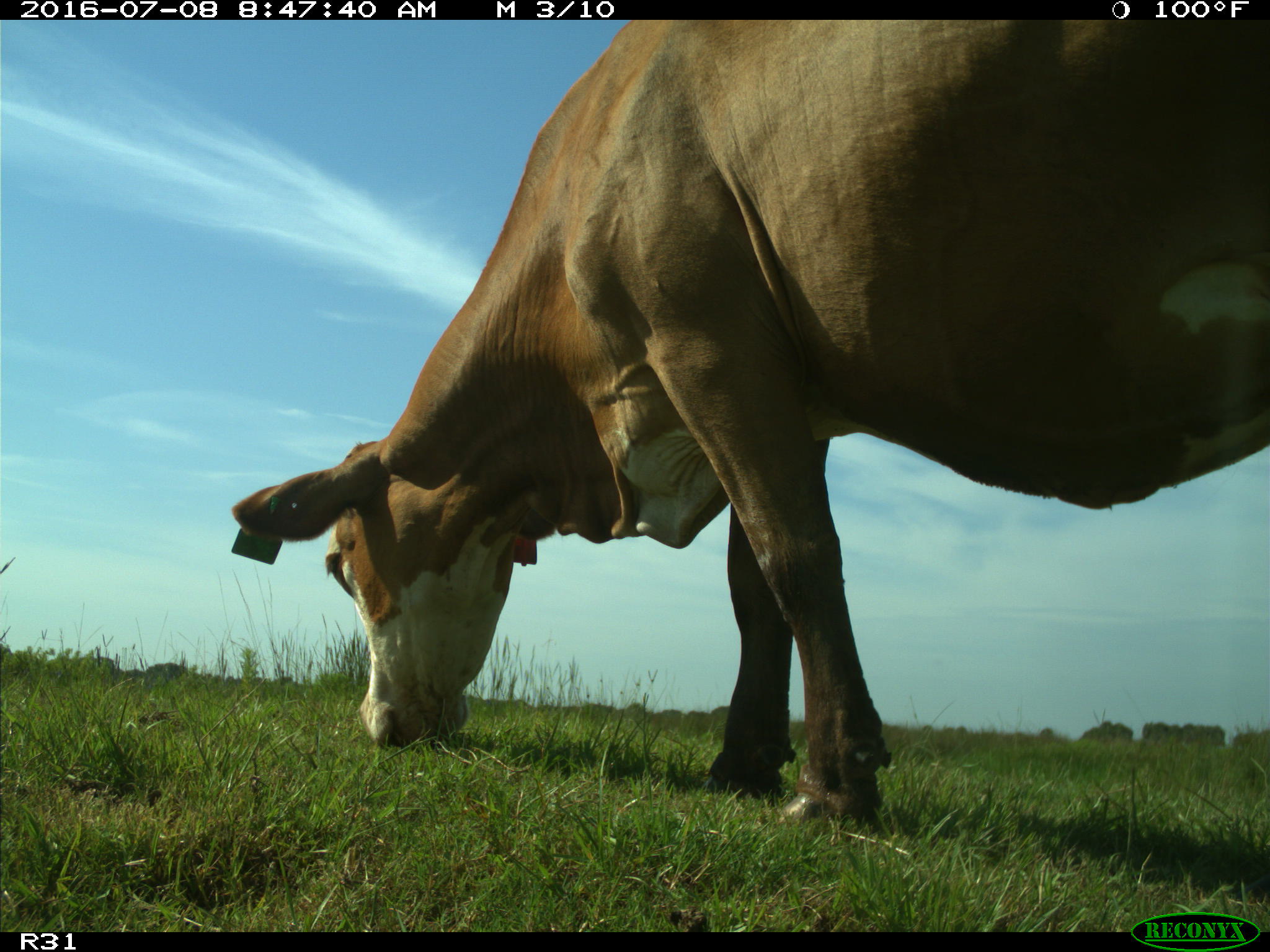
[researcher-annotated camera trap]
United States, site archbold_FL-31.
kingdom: Animalia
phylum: Chordata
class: Mammalia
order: Artiodactyla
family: Bovidae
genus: Bos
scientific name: Bos taurus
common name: domestic cow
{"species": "Bos taurus (domestic cow)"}